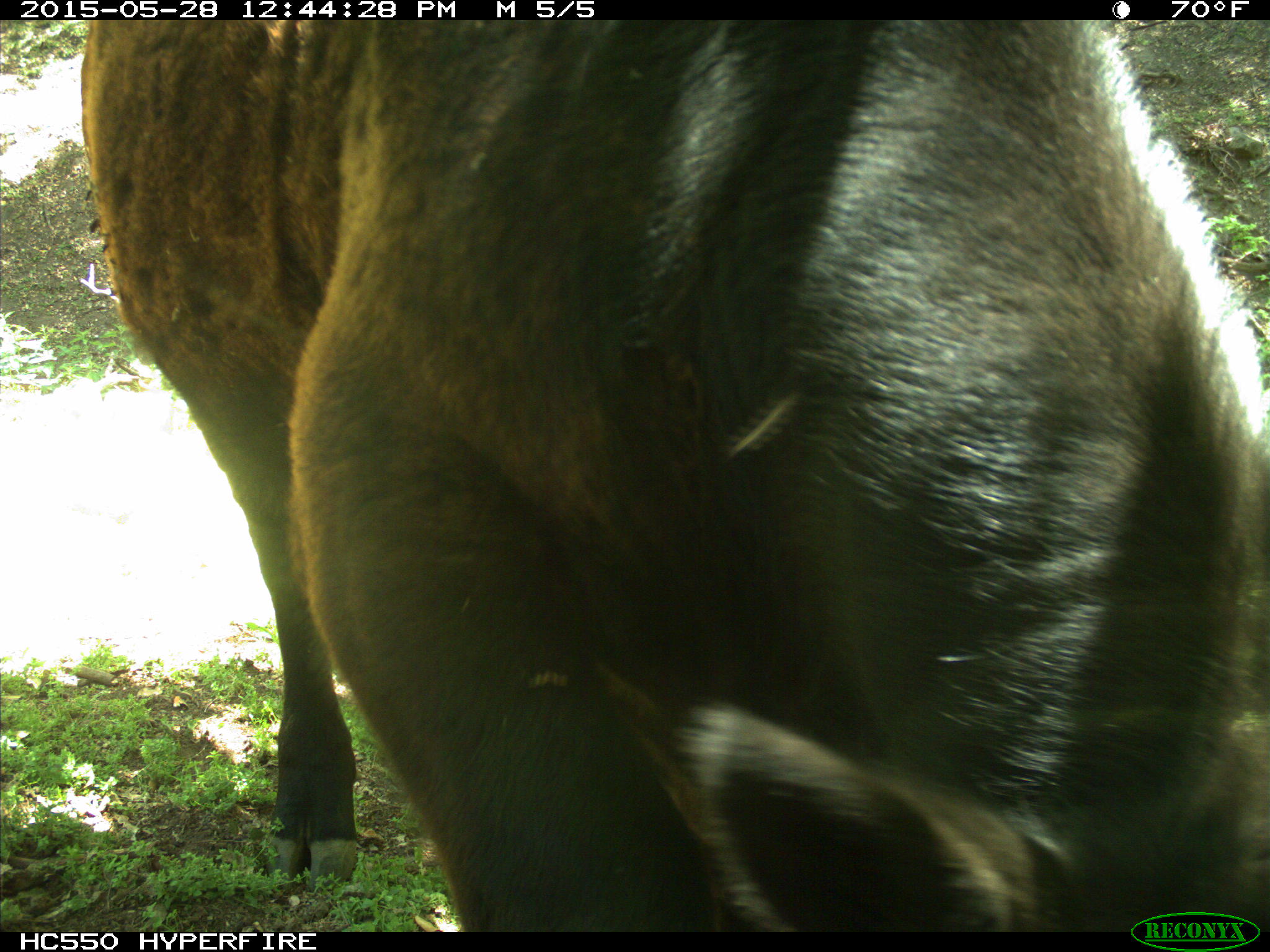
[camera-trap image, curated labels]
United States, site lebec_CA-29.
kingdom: Animalia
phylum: Chordata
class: Mammalia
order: Artiodactyla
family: Bovidae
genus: Bos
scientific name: Bos taurus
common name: domestic cow